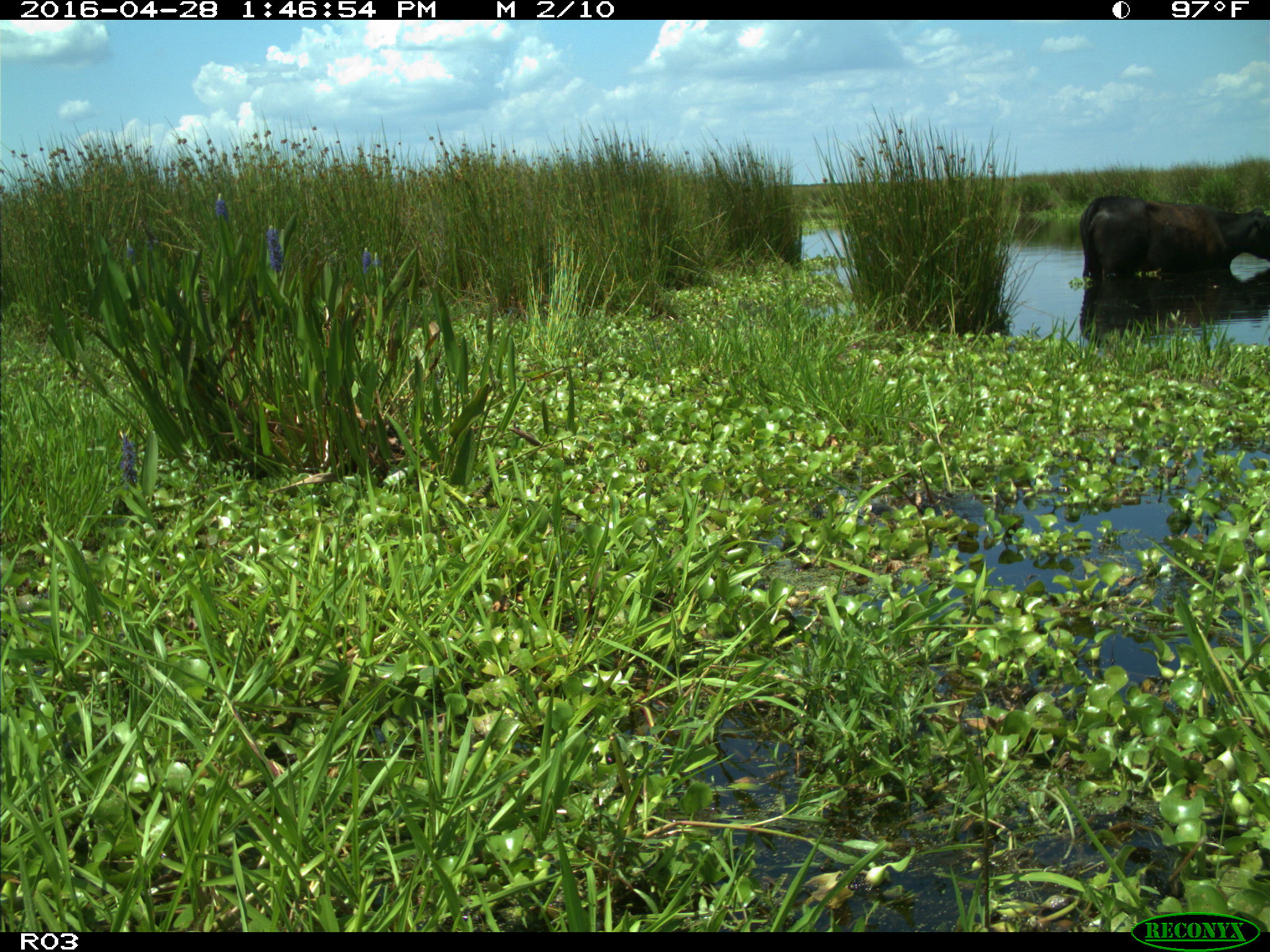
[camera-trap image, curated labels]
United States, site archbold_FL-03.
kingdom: Animalia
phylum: Chordata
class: Mammalia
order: Artiodactyla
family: Bovidae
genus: Bos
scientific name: Bos taurus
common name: domestic cow